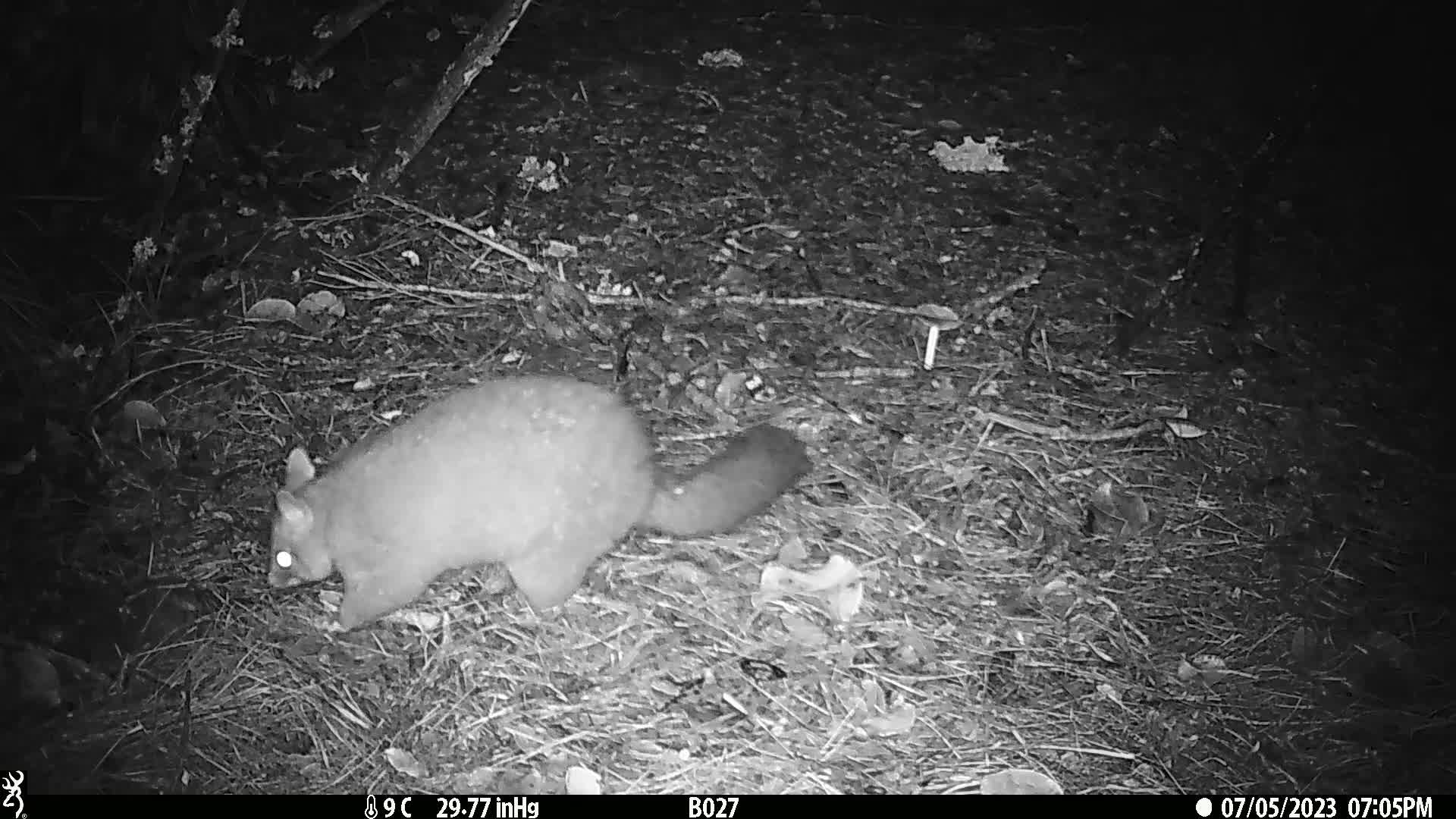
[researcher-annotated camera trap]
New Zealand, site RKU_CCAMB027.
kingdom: Animalia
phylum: Chordata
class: Mammalia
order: Diprotodontia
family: Phalangeridae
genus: Trichosurus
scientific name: Trichosurus vulpecula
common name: common brushtail possum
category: possum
Possum (common brushtail possum) (Trichosurus vulpecula).